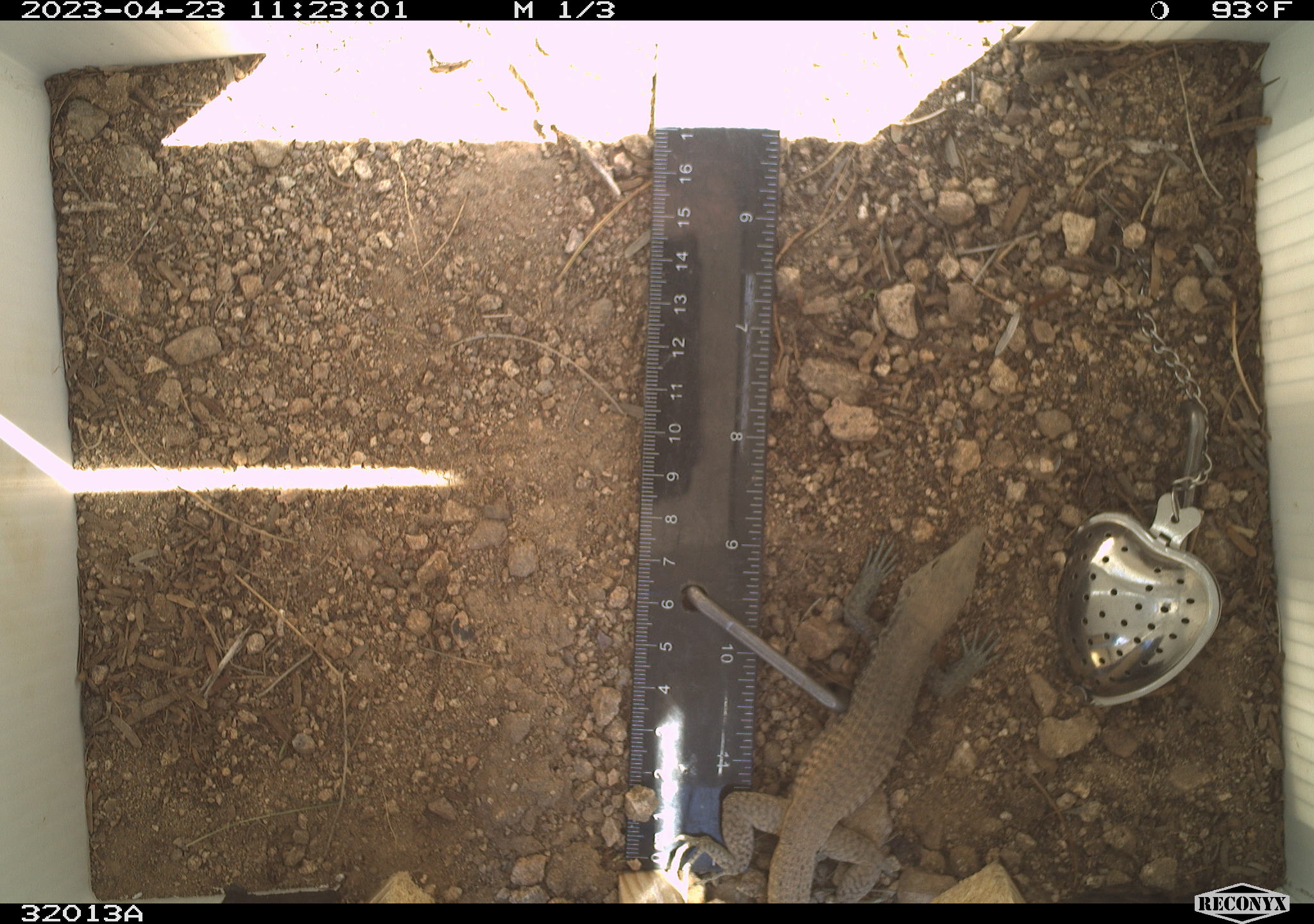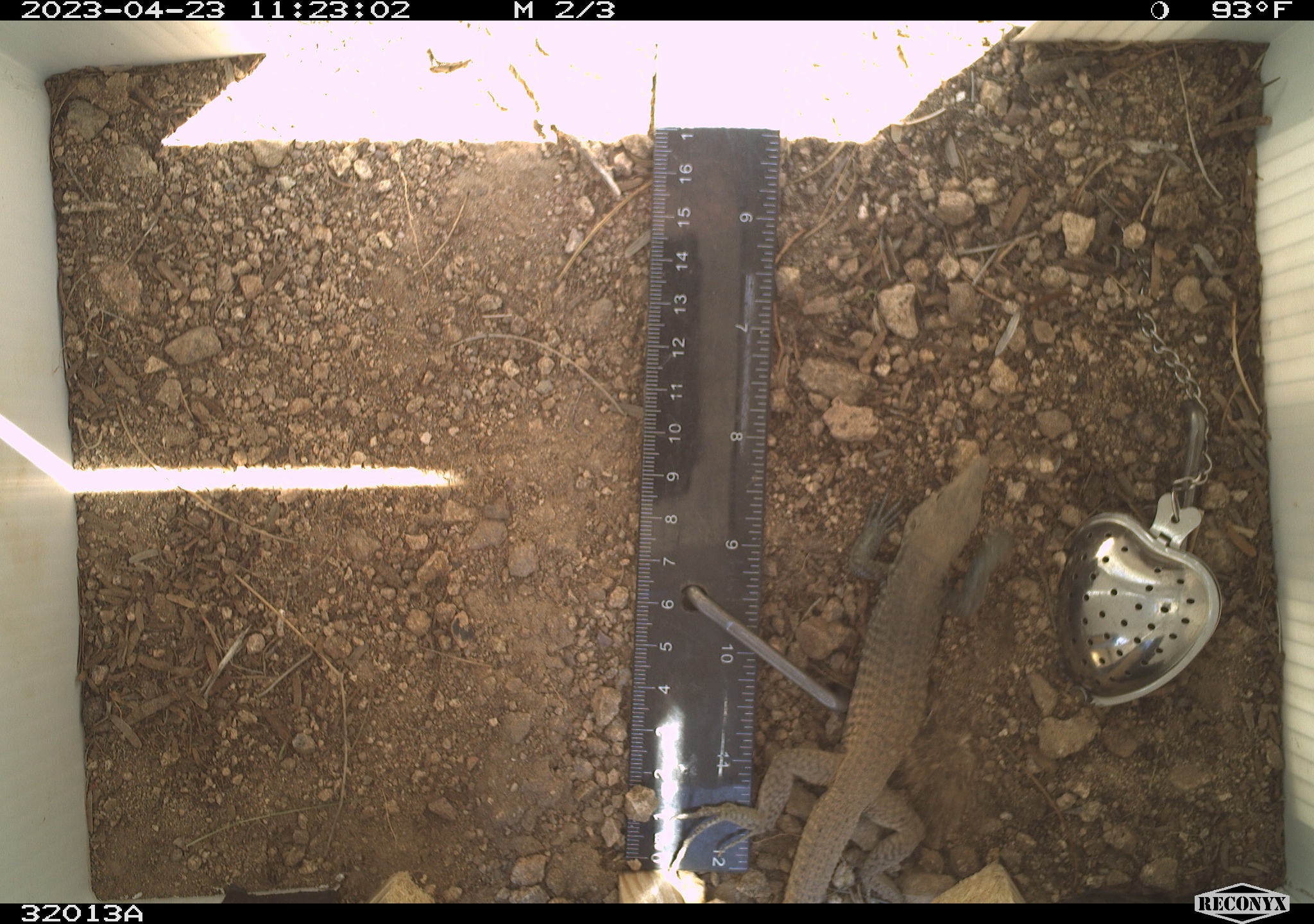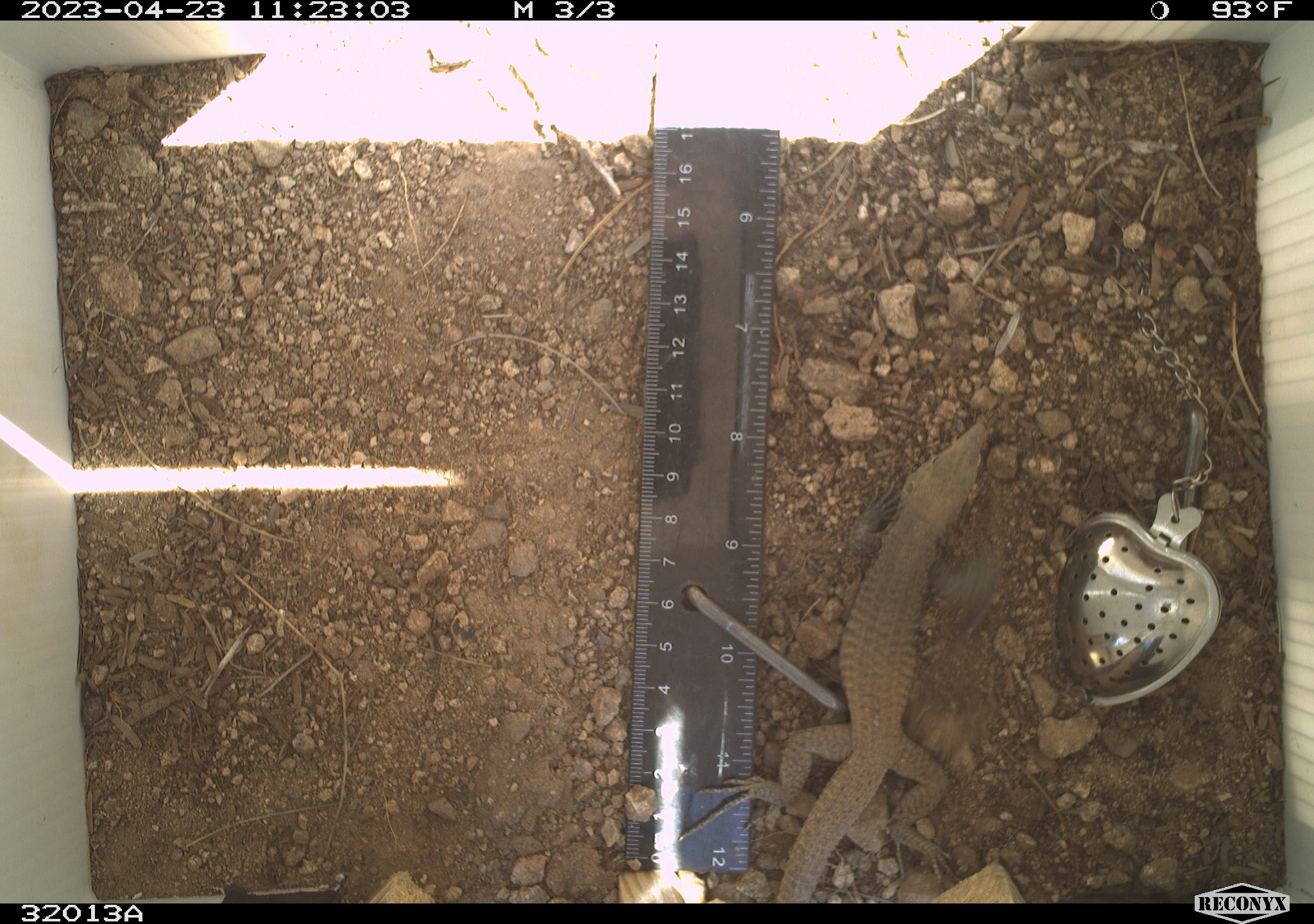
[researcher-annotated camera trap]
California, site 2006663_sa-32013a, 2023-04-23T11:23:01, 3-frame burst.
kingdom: Animalia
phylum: Chordata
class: Reptilia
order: Squamata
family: Teiidae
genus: Aspidoscelis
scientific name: Aspidoscelis tigris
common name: western whiptail